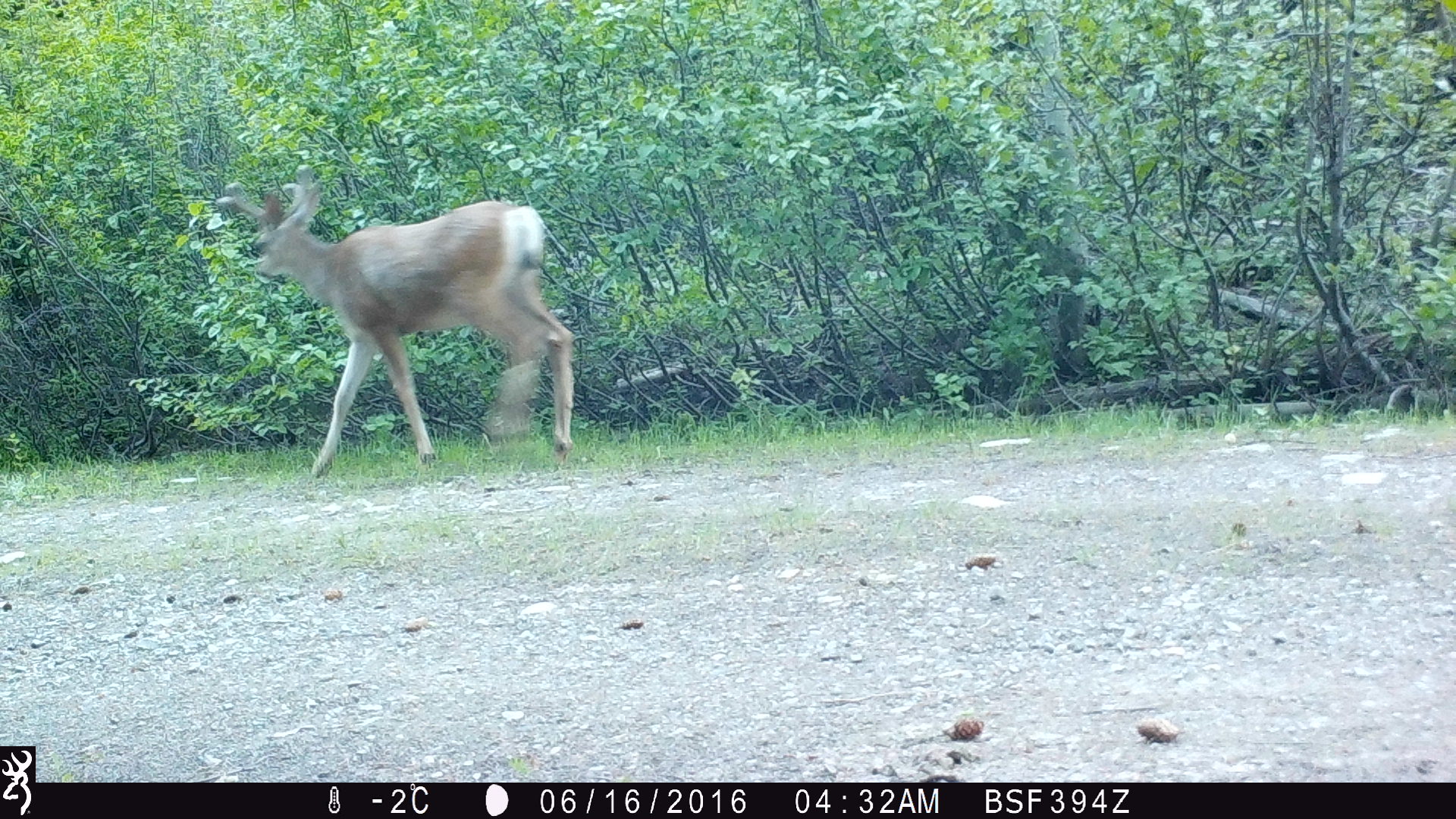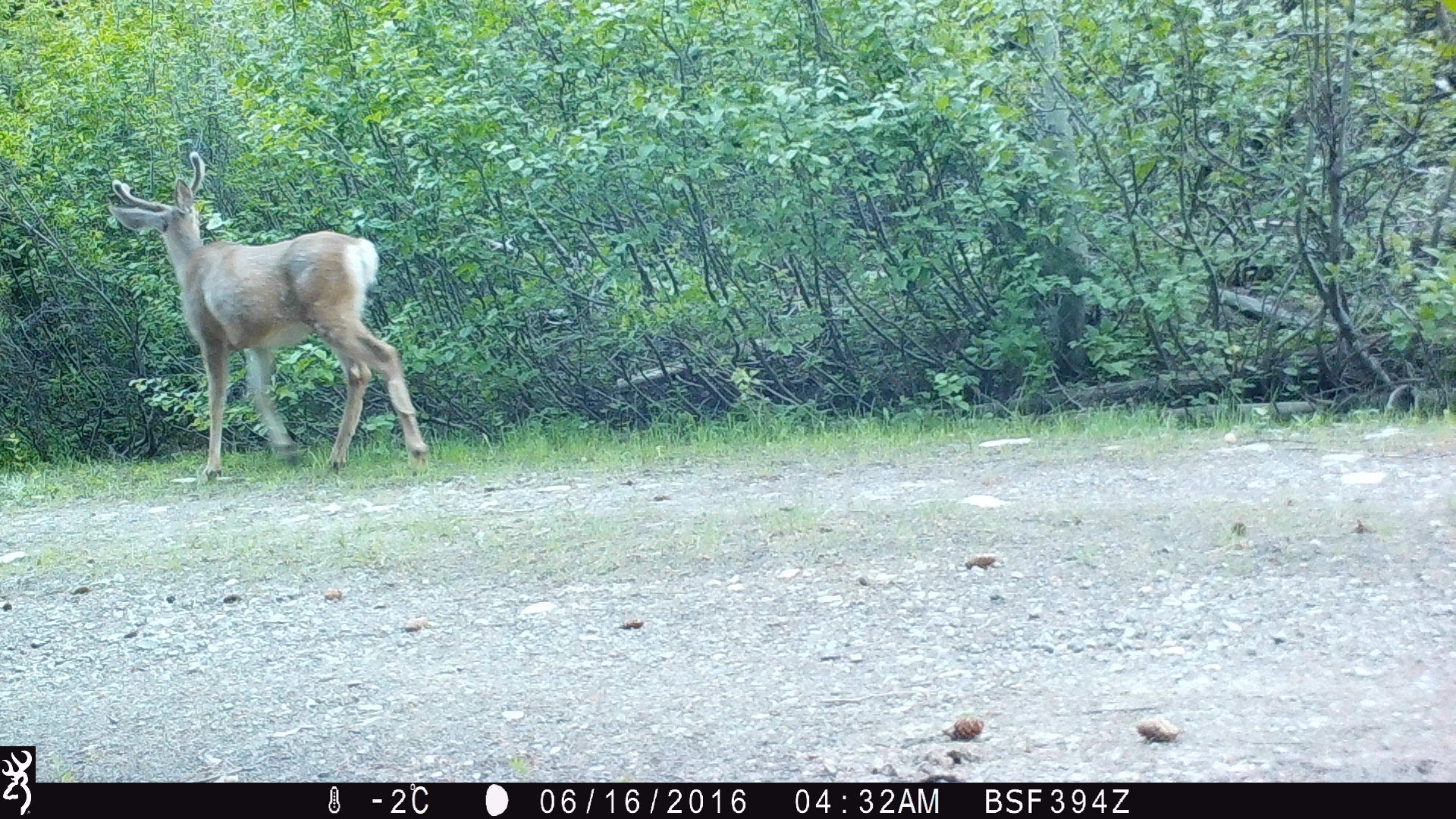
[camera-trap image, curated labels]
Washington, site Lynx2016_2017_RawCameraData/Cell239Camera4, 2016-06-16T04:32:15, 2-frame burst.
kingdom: Animalia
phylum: Chordata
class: Mammalia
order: Artiodactyla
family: Cervidae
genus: Odocoileus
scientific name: Odocoileus hemionus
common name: mule deer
Odocoileus hemionus (mule deer). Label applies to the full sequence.